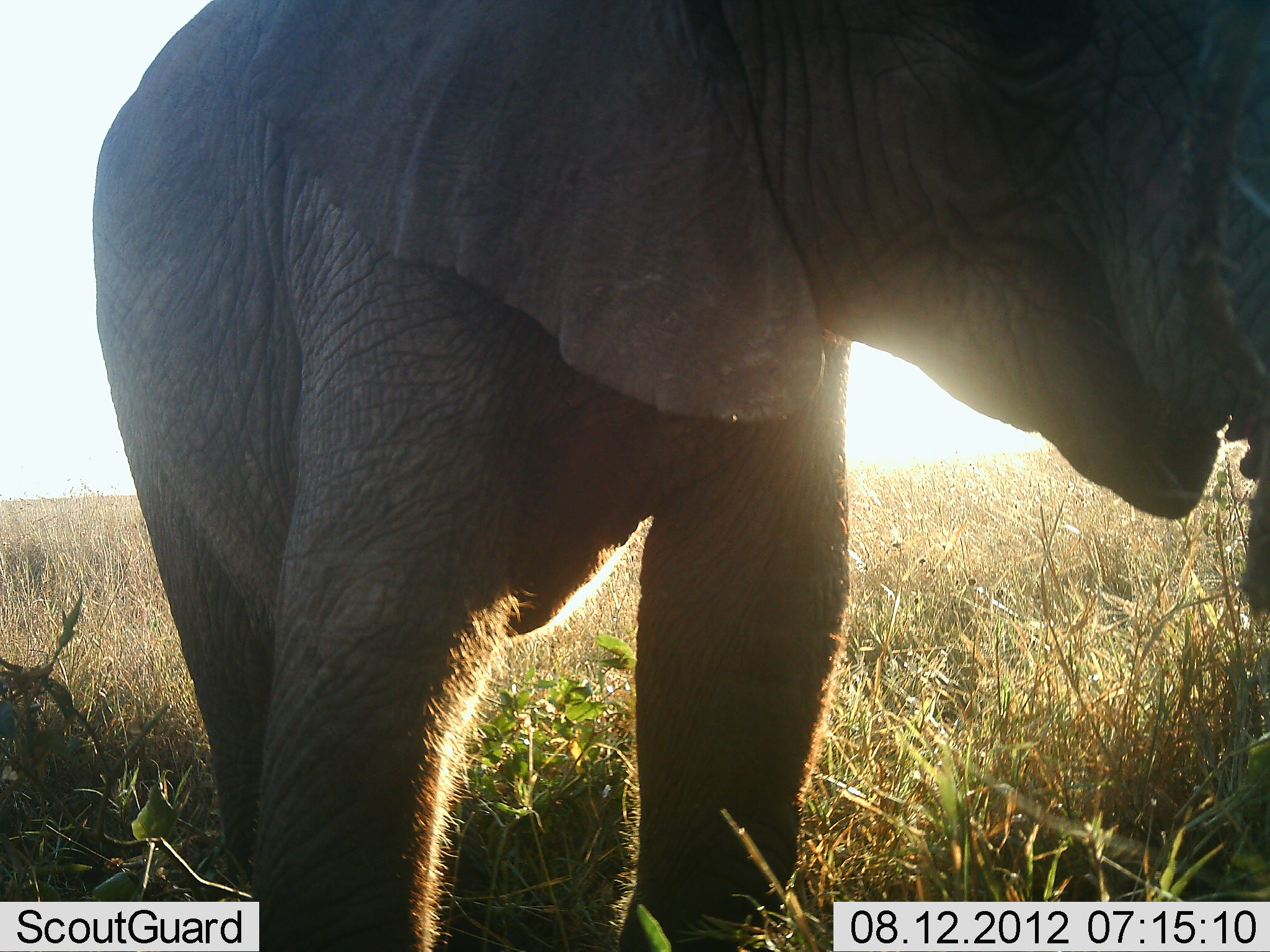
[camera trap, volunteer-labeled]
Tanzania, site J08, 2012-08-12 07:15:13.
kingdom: Animalia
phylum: Chordata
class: Mammalia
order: Proboscidea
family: Elephantidae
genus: Loxodonta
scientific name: Loxodonta africana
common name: african bush elephant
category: elephant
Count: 1.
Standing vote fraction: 80%.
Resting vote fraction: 0%.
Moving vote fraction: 10%.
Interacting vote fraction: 0%.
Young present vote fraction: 40%.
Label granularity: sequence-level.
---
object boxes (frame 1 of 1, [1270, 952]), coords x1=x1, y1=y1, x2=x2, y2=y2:
animal: x1=94, y1=1, x2=1269, y2=952